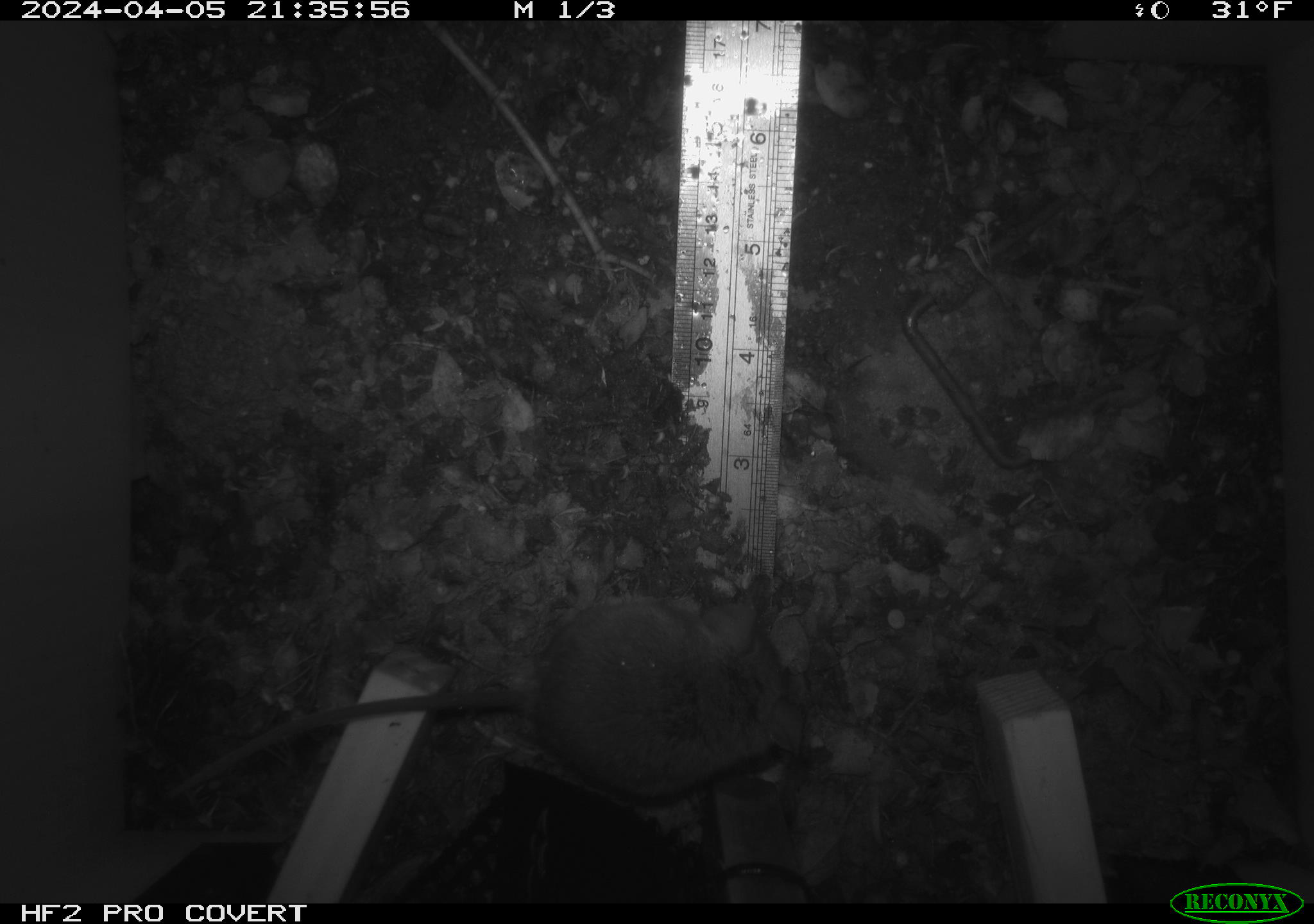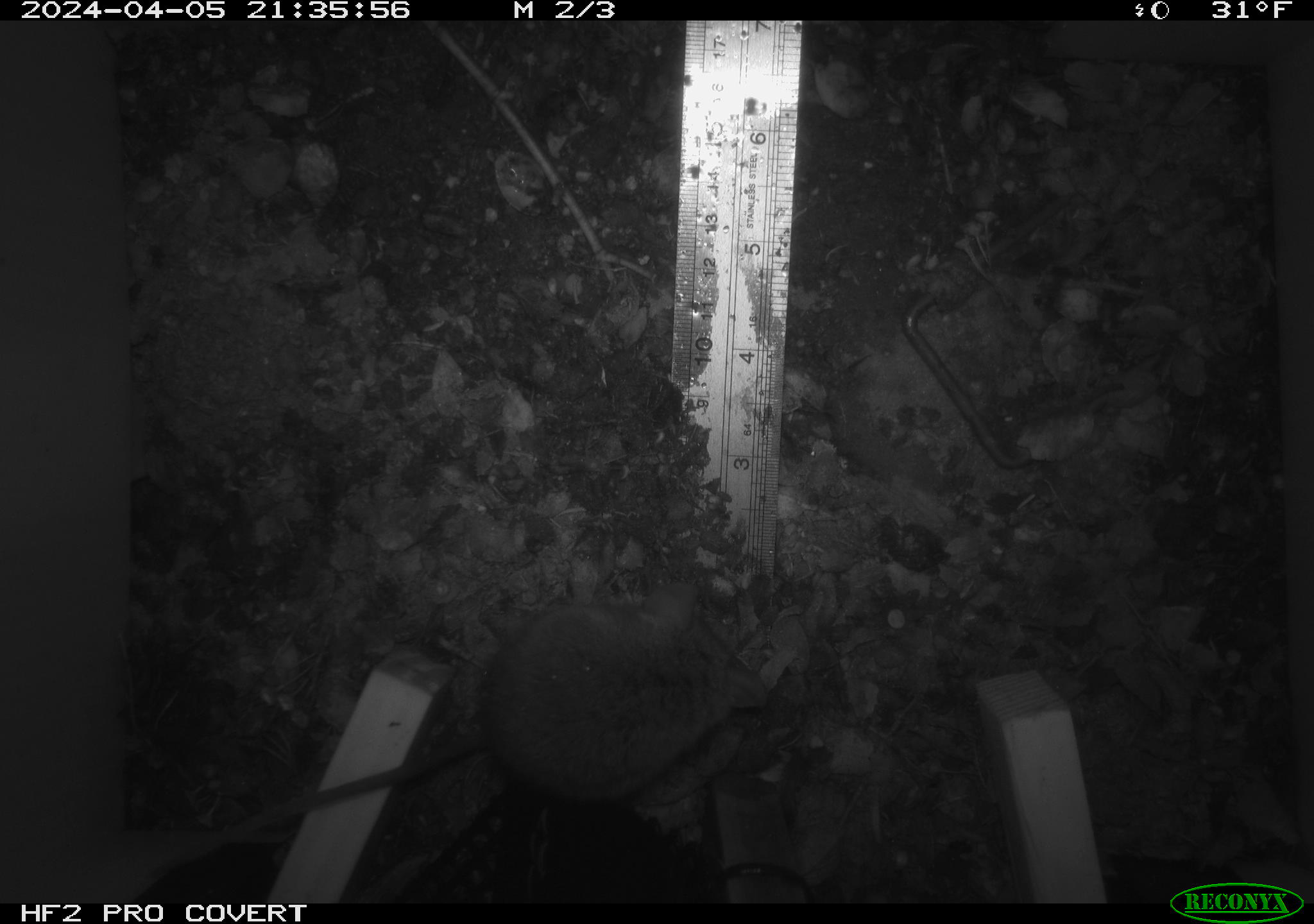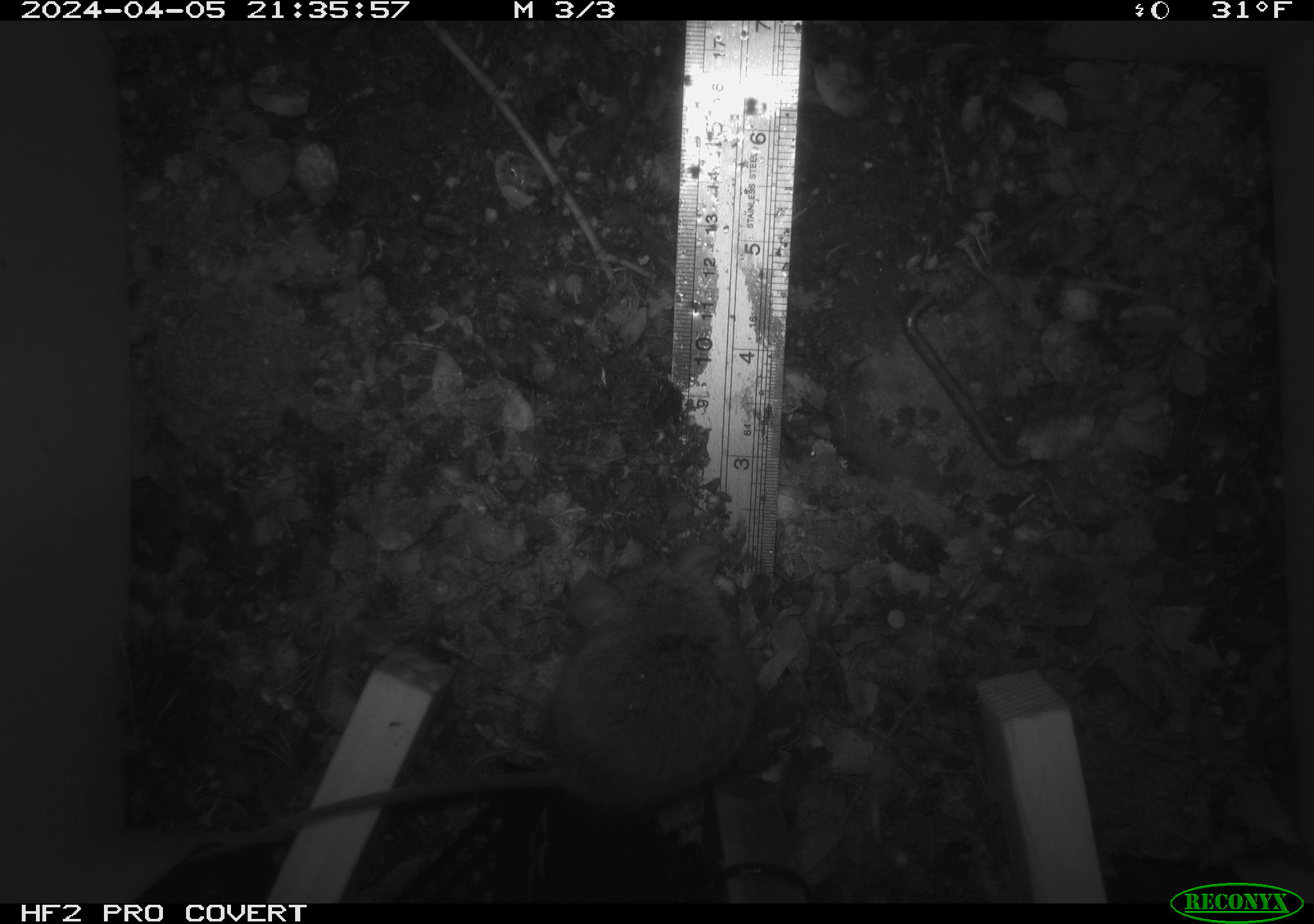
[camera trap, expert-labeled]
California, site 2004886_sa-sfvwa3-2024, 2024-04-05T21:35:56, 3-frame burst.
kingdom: Animalia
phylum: Chordata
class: Mammalia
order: Rodentia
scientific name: Rodentia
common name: mouse species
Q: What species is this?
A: Mouse species (Rodentia).